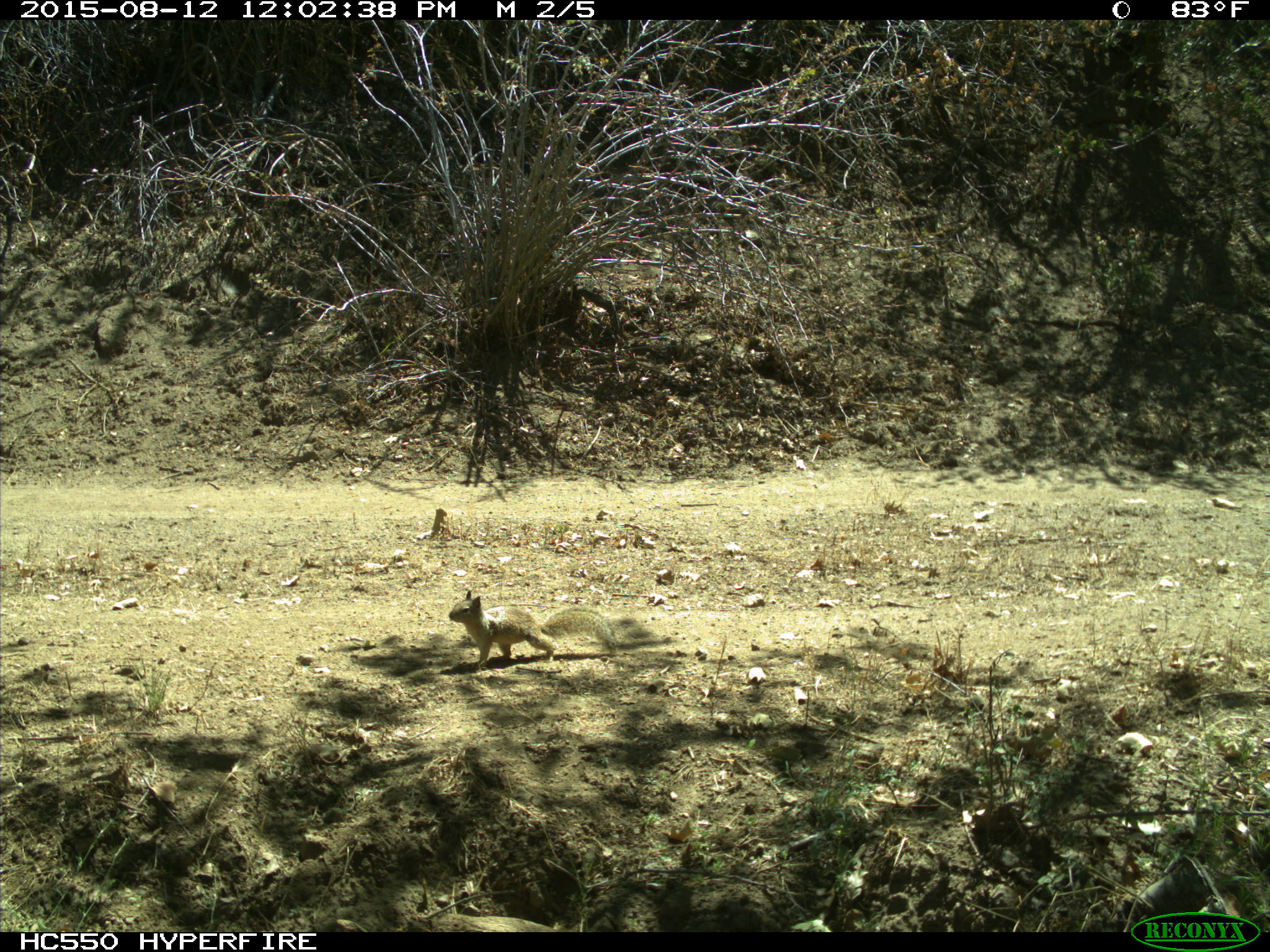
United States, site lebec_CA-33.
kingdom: Animalia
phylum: Chordata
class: Mammalia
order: Rodentia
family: Sciuridae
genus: Otospermophilus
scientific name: Otospermophilus beecheyi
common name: california ground squirrel